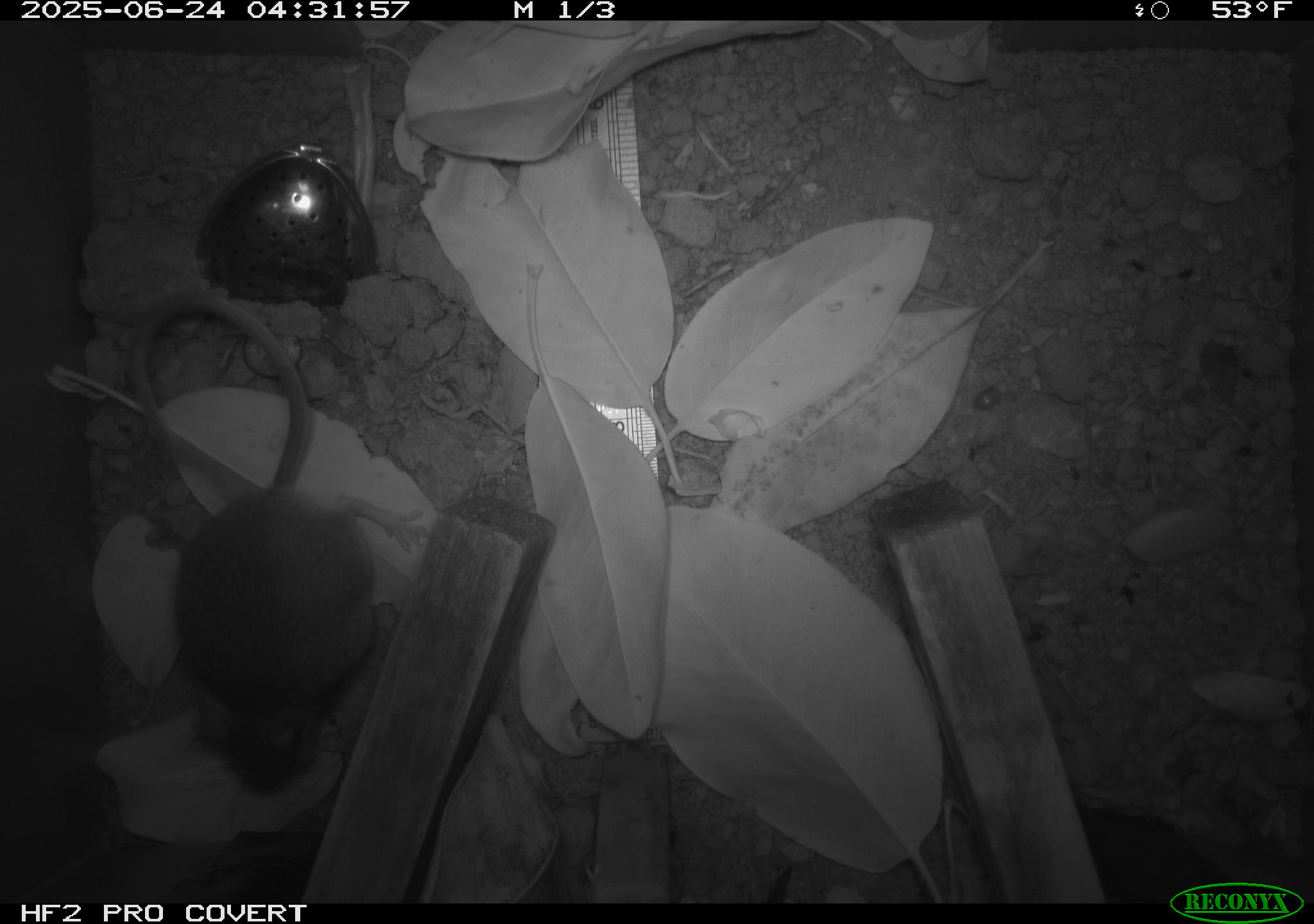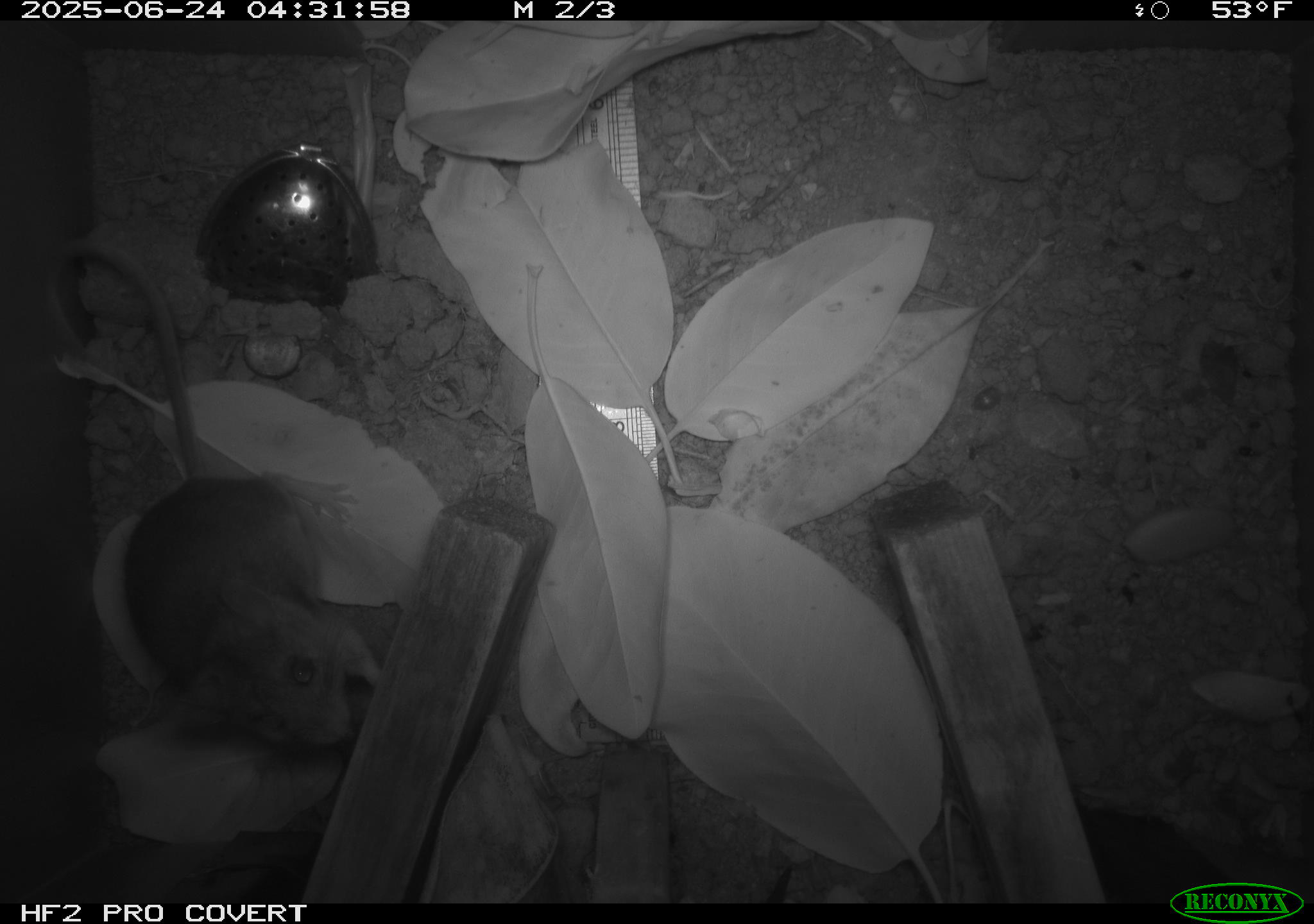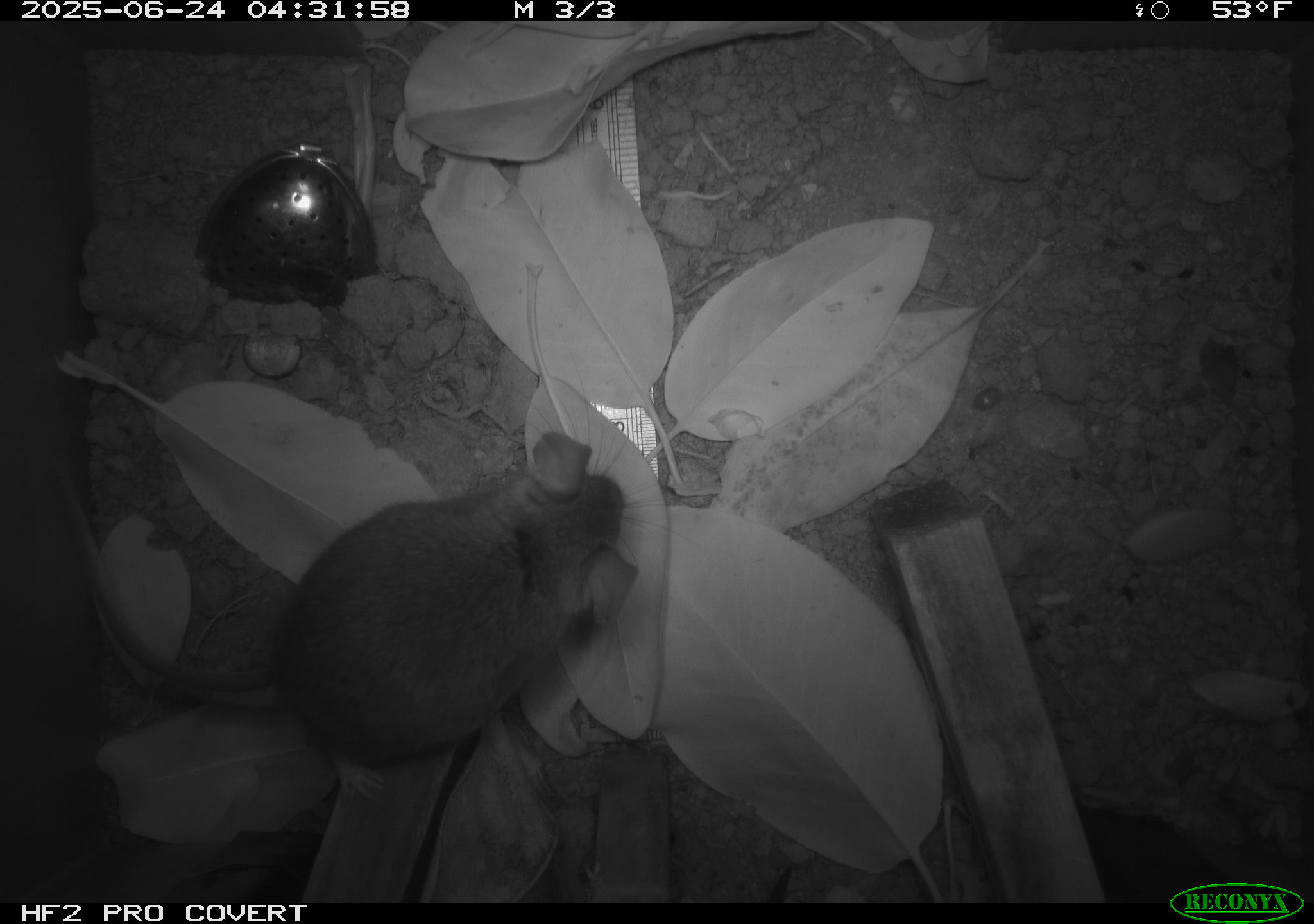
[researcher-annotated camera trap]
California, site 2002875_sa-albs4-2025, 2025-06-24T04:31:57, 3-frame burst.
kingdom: Animalia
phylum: Chordata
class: Mammalia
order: Rodentia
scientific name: Rodentia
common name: mouse species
Mouse species (Rodentia).